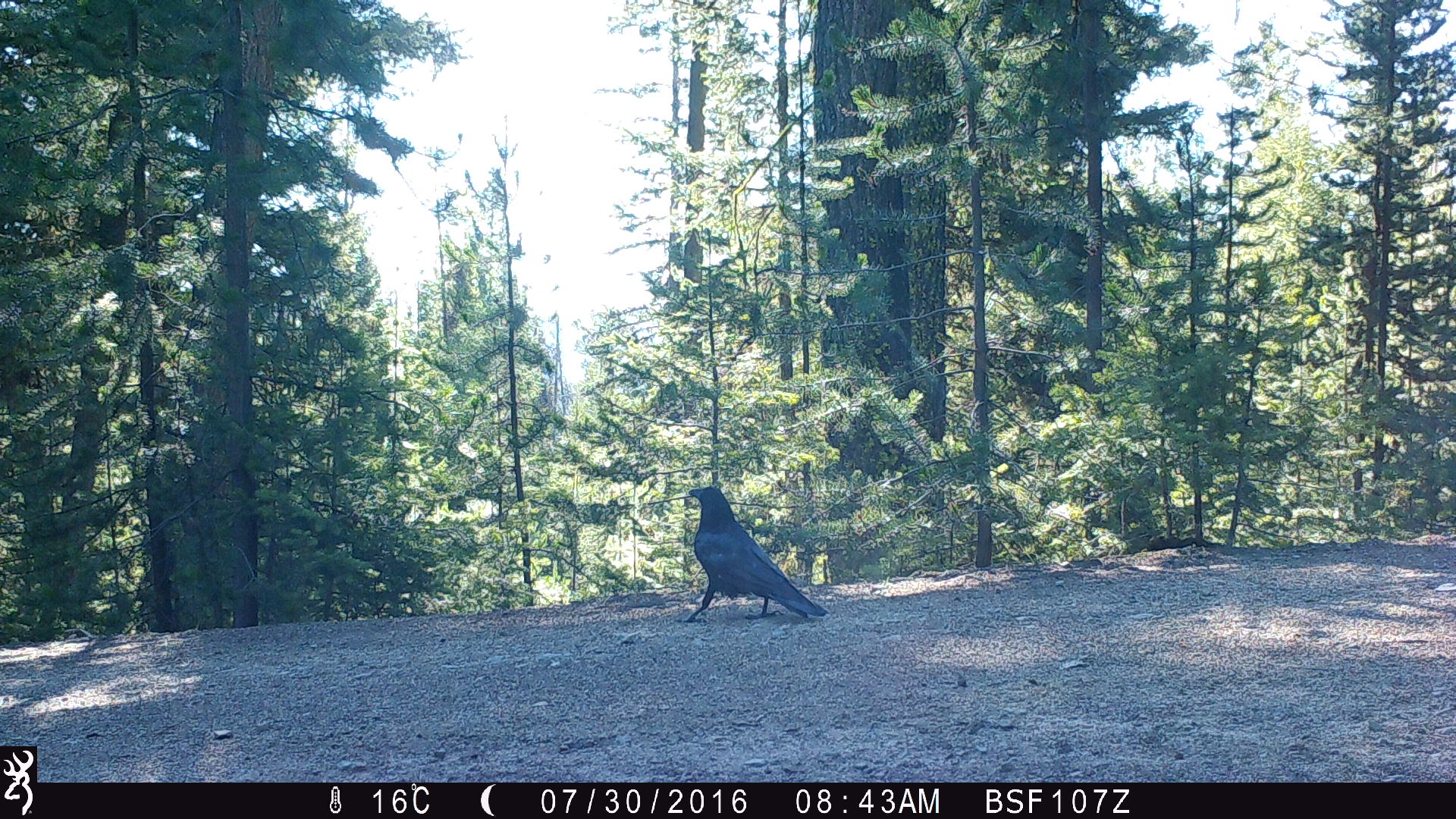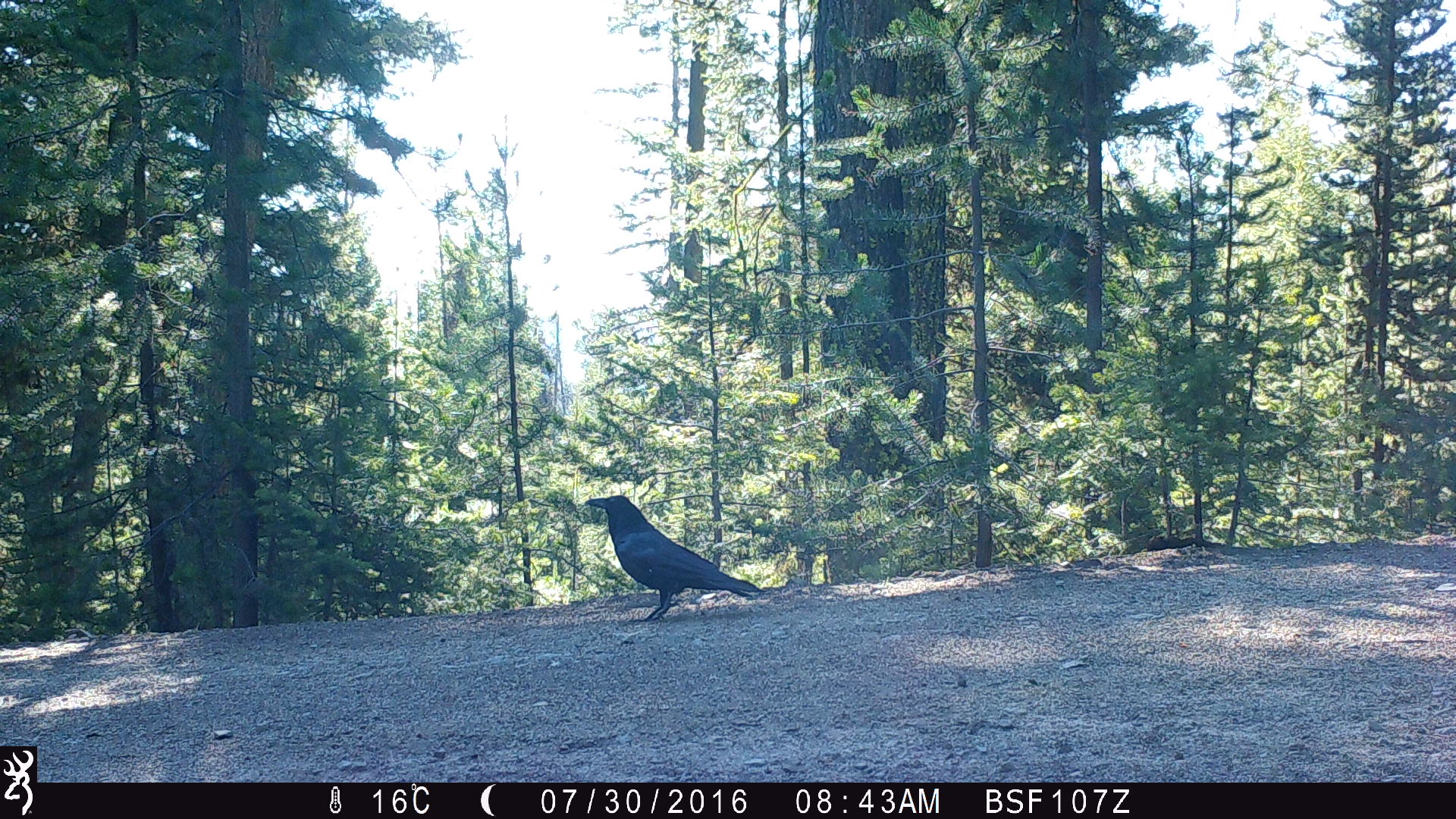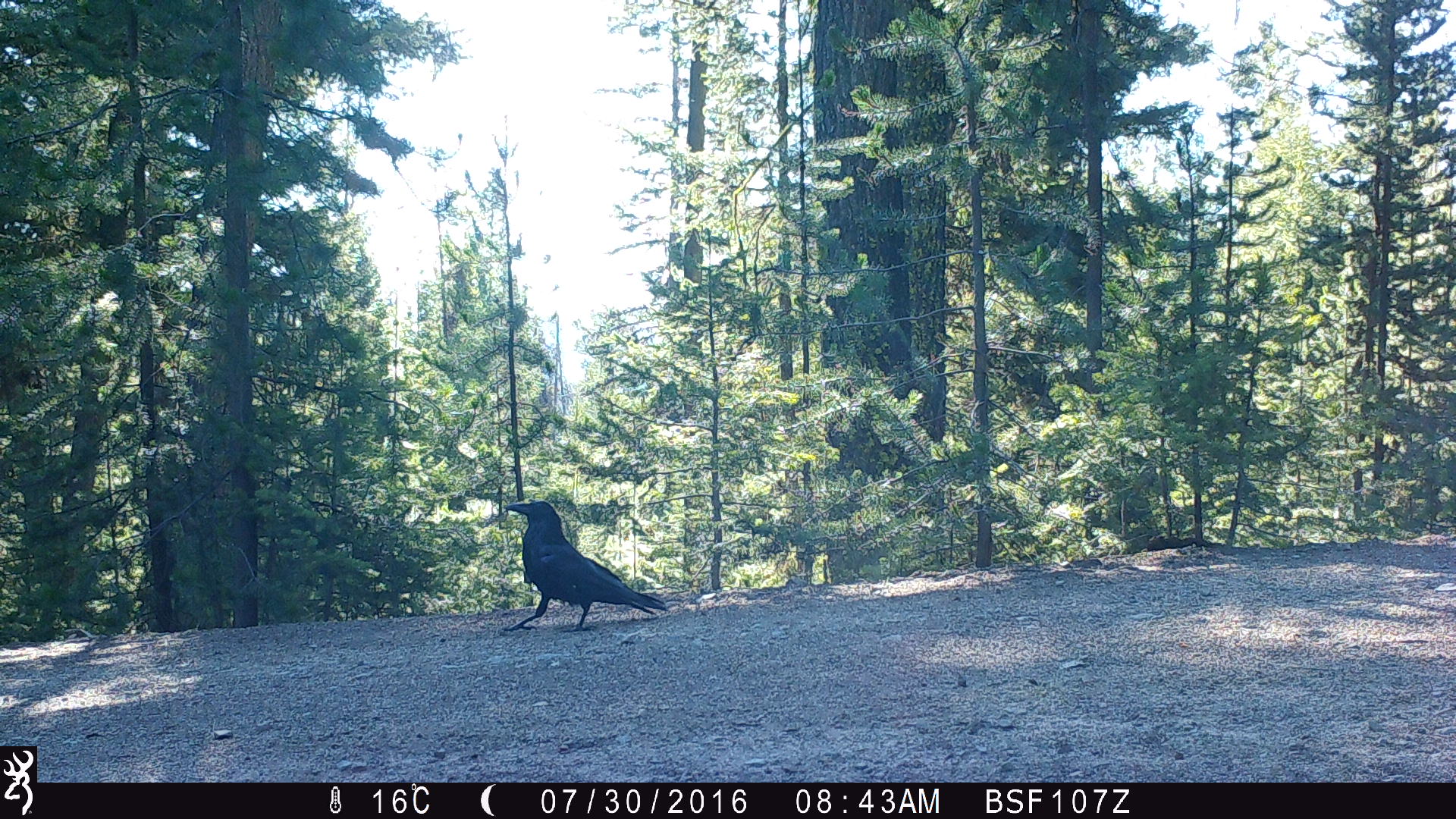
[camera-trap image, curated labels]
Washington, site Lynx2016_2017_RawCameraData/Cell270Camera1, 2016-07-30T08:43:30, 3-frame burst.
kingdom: Animalia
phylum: Chordata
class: Aves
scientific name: Aves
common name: birds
Aves (birds). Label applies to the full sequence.